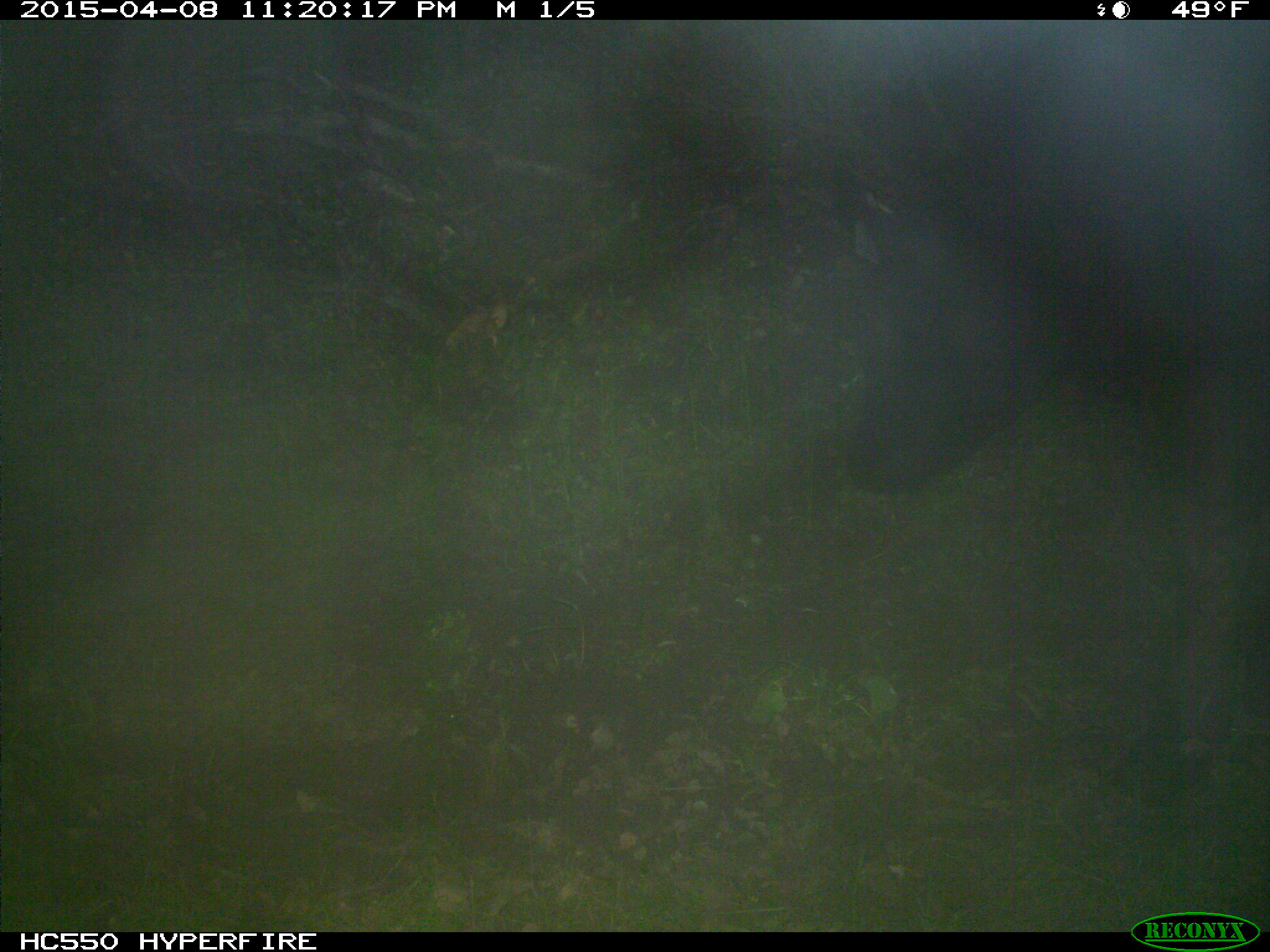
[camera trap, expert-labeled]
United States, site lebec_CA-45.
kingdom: Animalia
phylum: Chordata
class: Mammalia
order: Artiodactyla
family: Bovidae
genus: Bos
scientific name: Bos taurus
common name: domestic cow